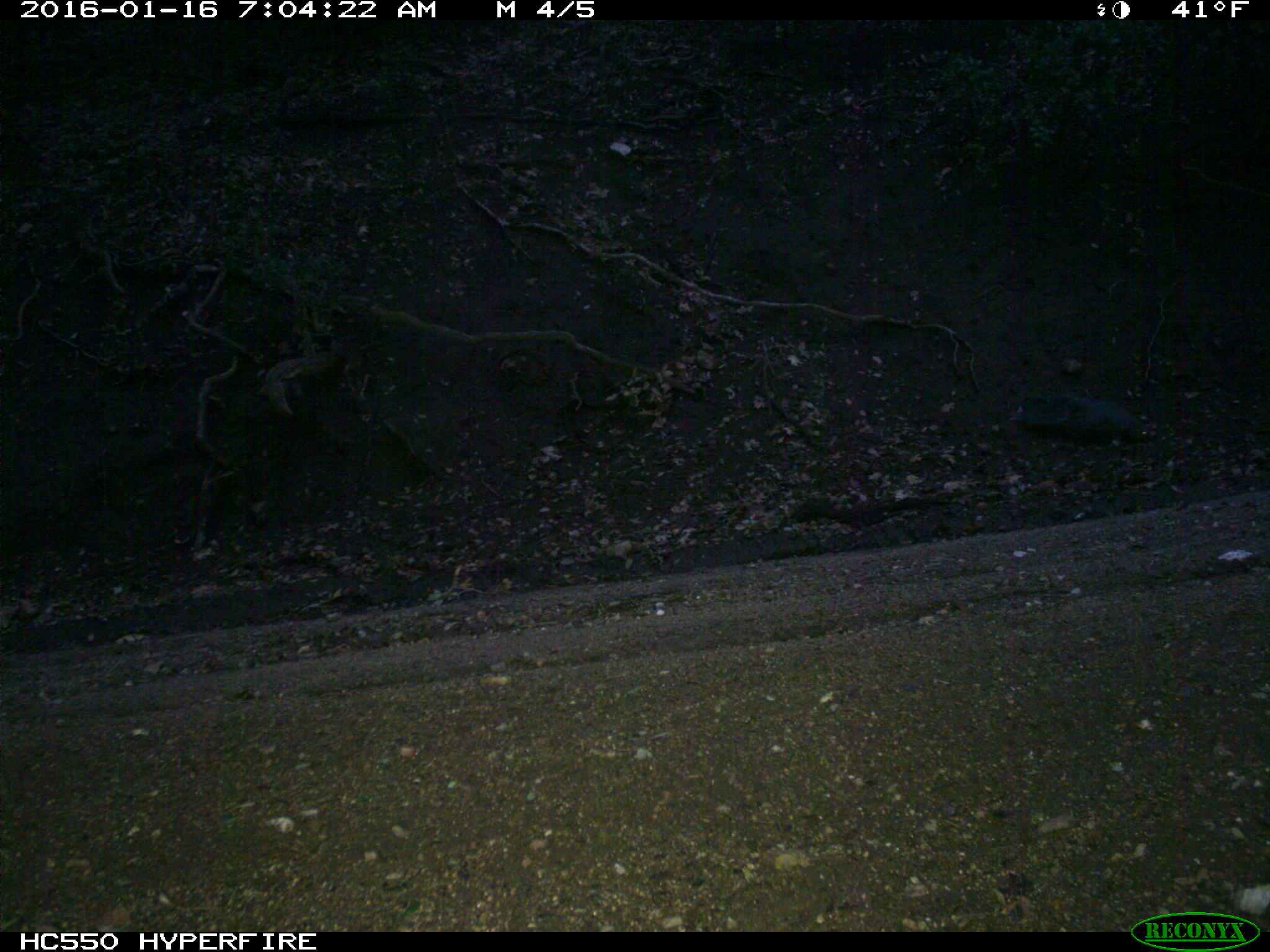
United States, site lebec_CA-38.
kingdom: Animalia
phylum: Chordata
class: Mammalia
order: Rodentia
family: Sciuridae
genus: Sciurus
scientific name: Sciurus carolinensis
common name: eastern gray squirrel